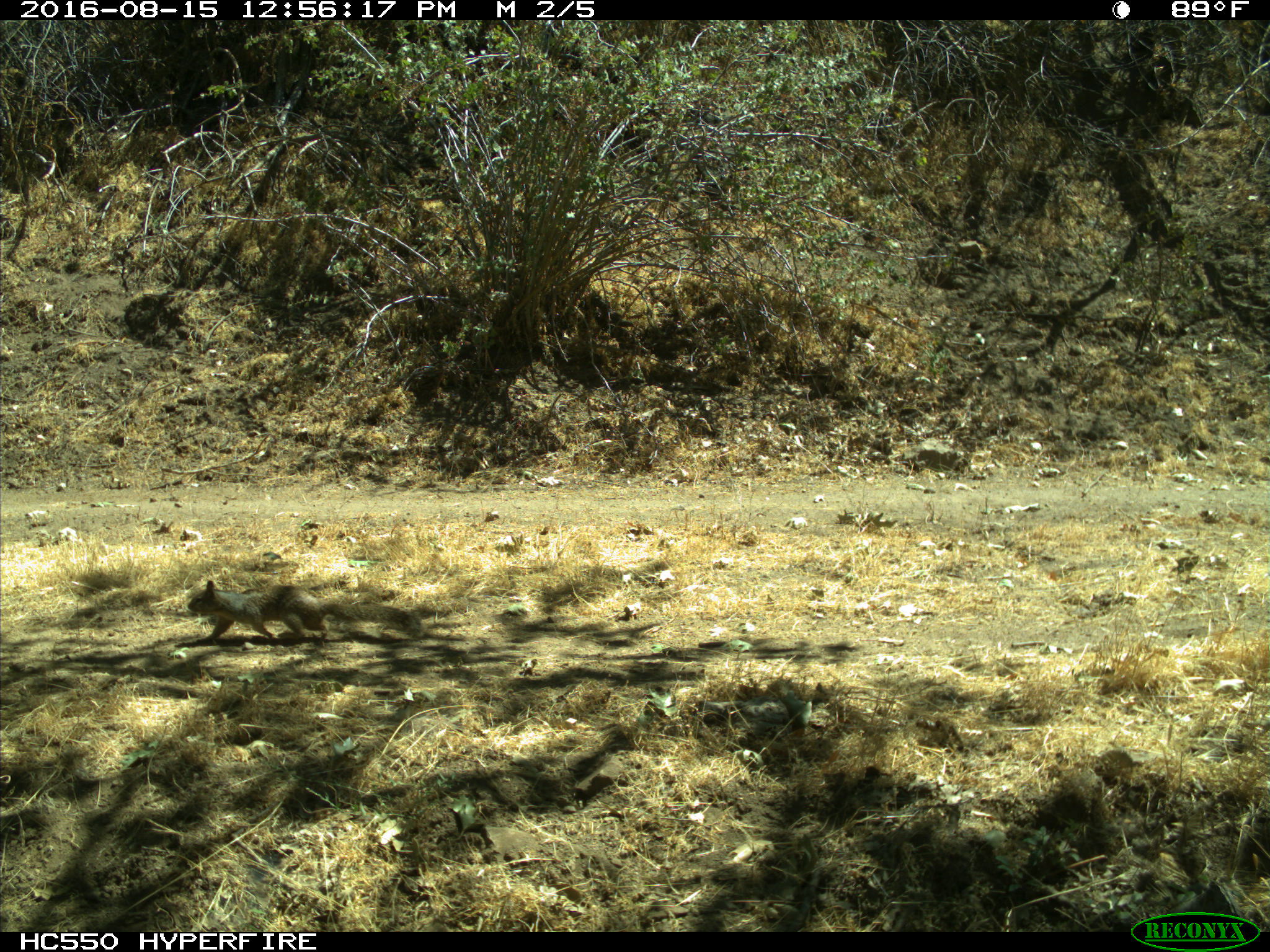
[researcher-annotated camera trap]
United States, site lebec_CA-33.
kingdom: Animalia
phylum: Chordata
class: Mammalia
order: Rodentia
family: Sciuridae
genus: Otospermophilus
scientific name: Otospermophilus beecheyi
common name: california ground squirrel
Otospermophilus beecheyi (california ground squirrel).